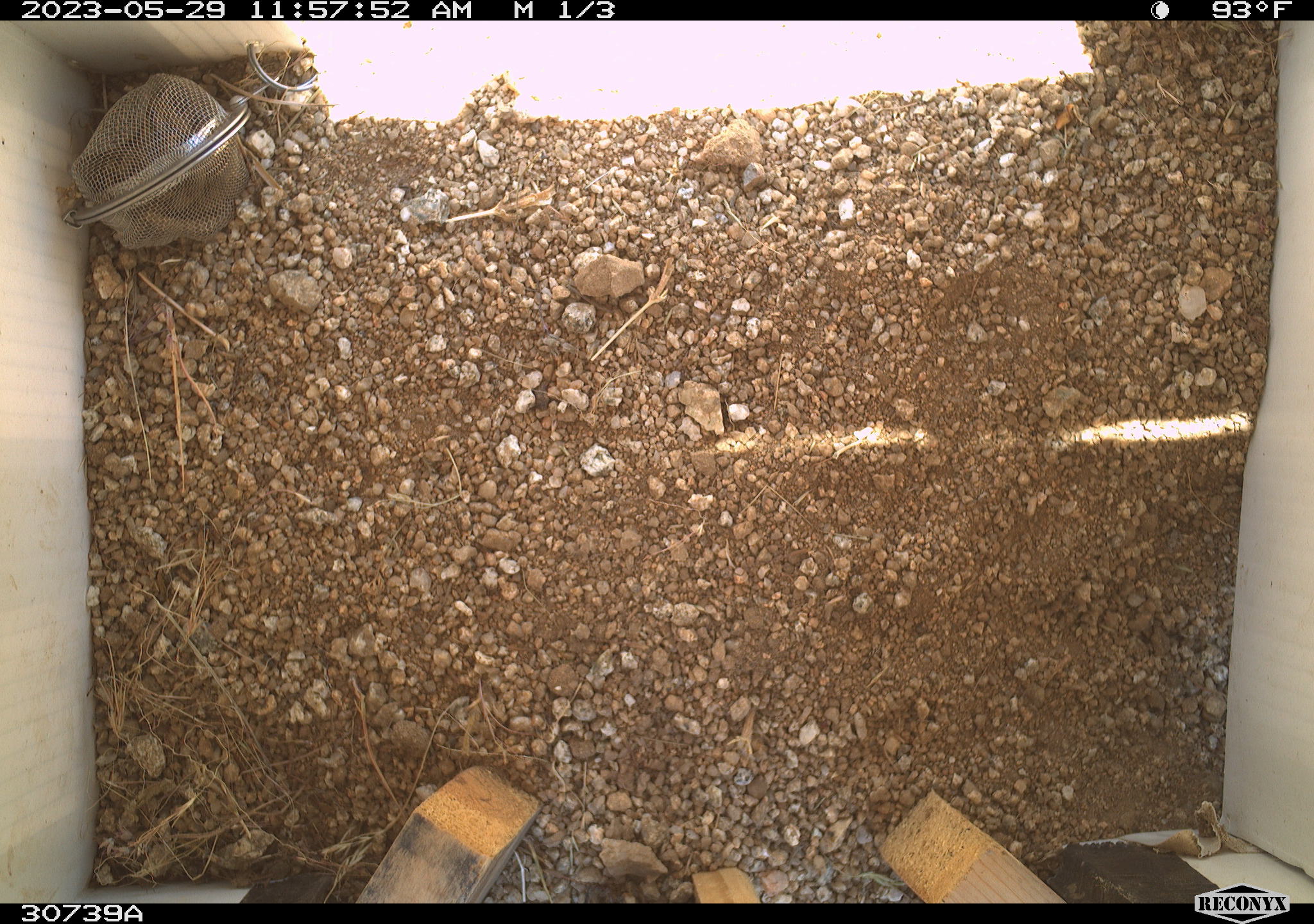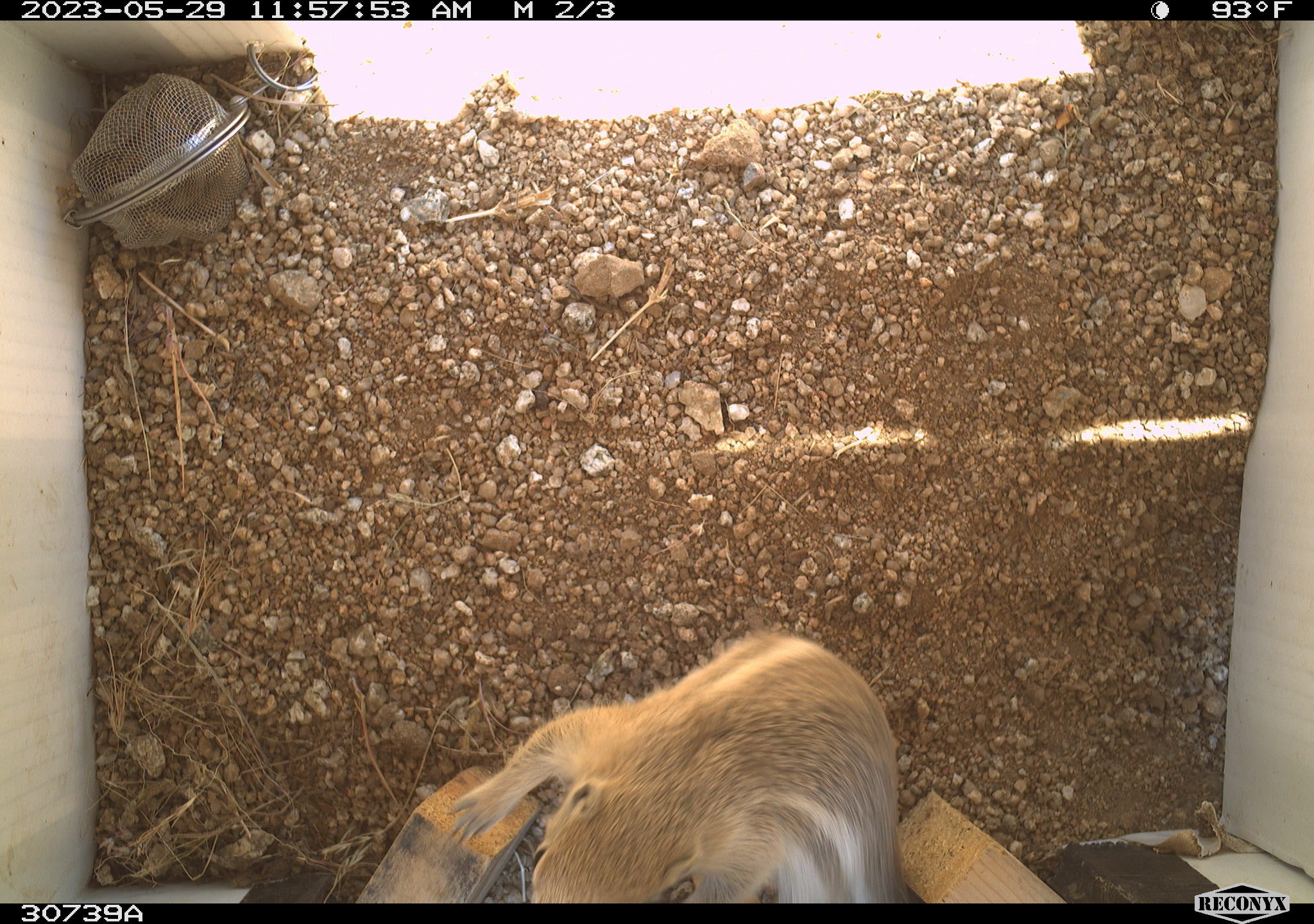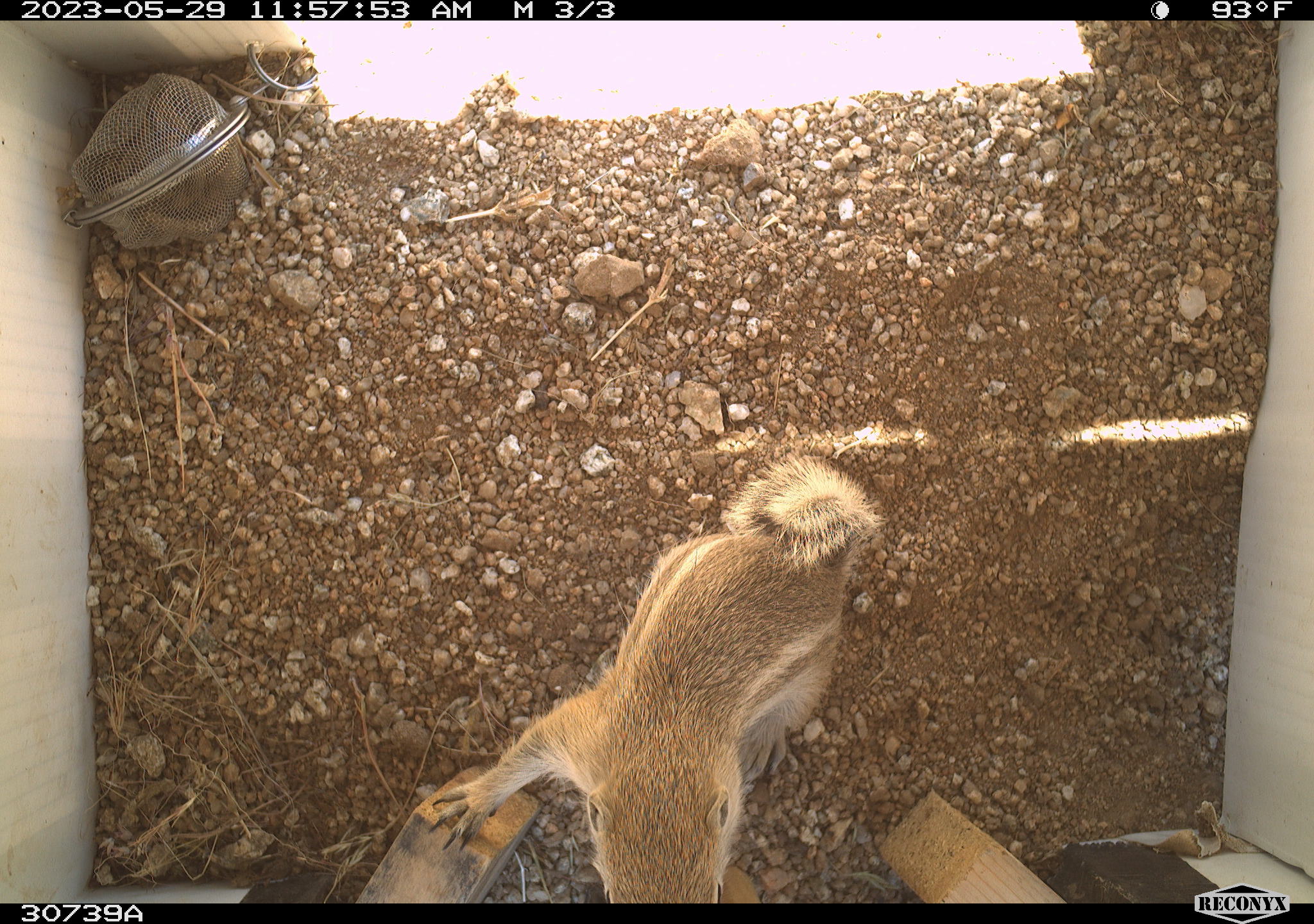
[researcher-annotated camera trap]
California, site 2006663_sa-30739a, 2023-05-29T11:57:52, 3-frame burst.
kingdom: Animalia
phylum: Chordata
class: Mammalia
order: Rodentia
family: Sciuridae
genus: Ammospermophilus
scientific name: Ammospermophilus leucurus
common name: white-tailed antelope squirrel